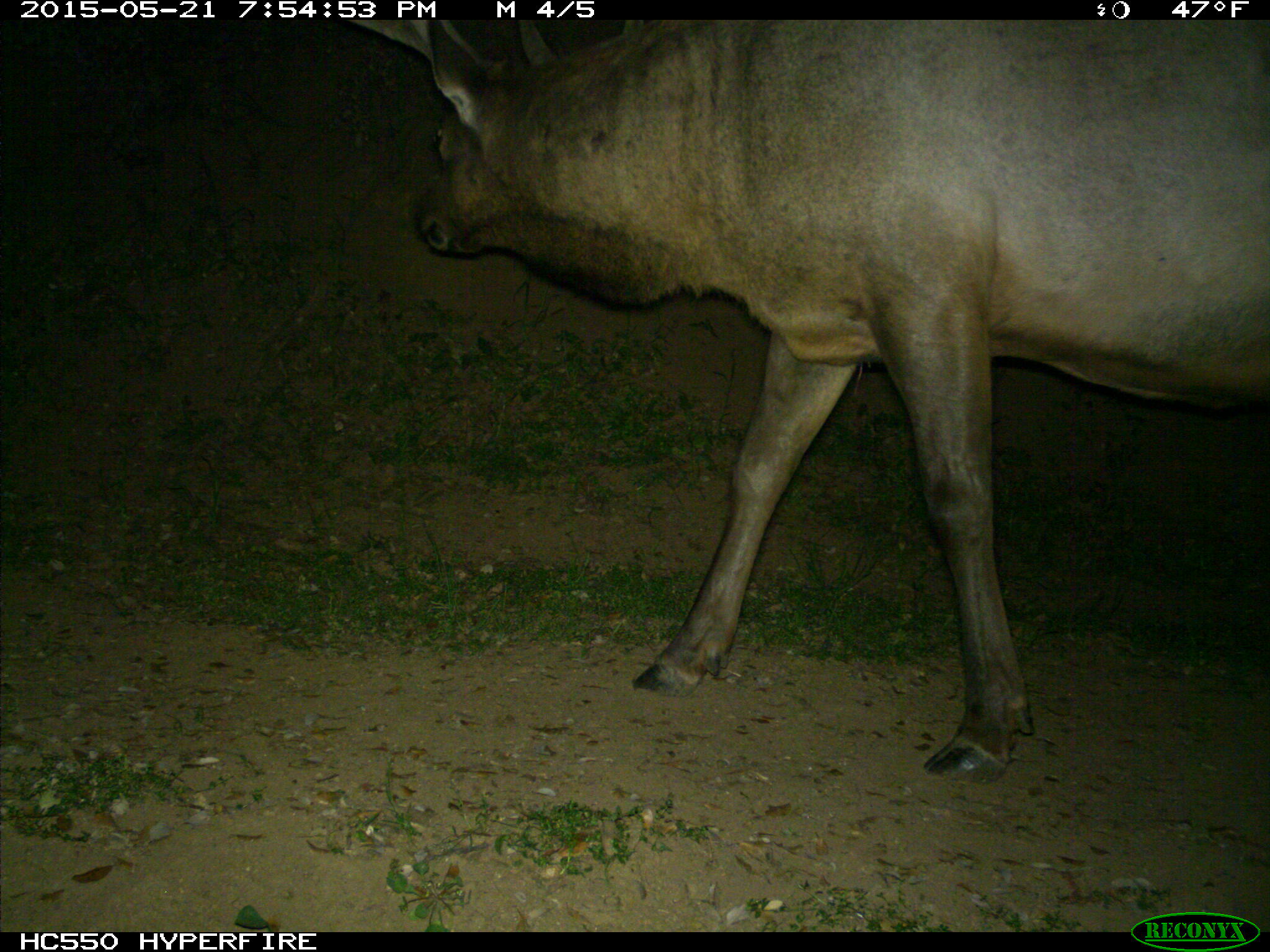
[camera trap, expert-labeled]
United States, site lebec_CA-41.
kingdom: Animalia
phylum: Chordata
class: Mammalia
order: Artiodactyla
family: Cervidae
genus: Cervus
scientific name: Cervus canadensis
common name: elk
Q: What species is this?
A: Cervus canadensis (elk).